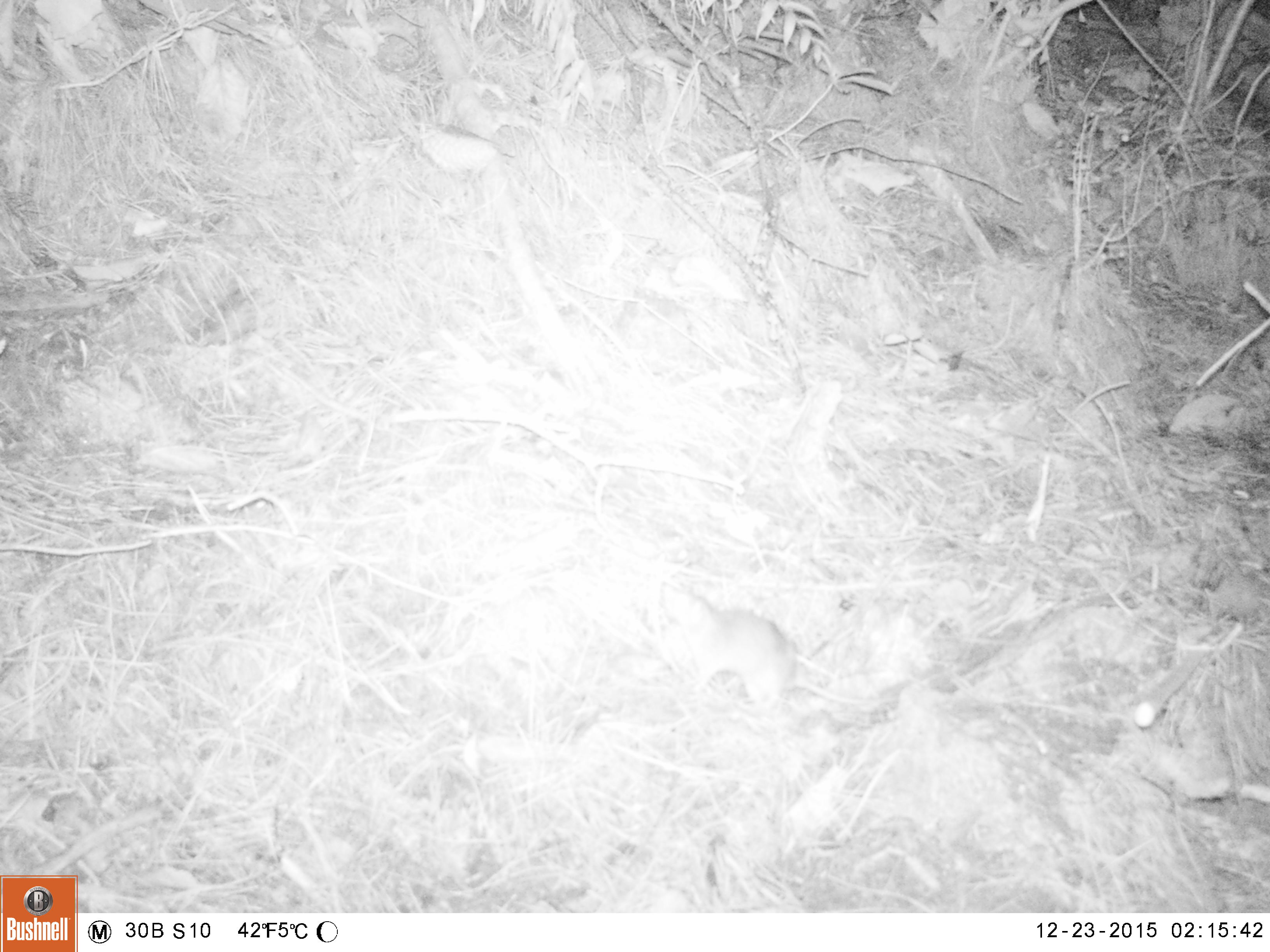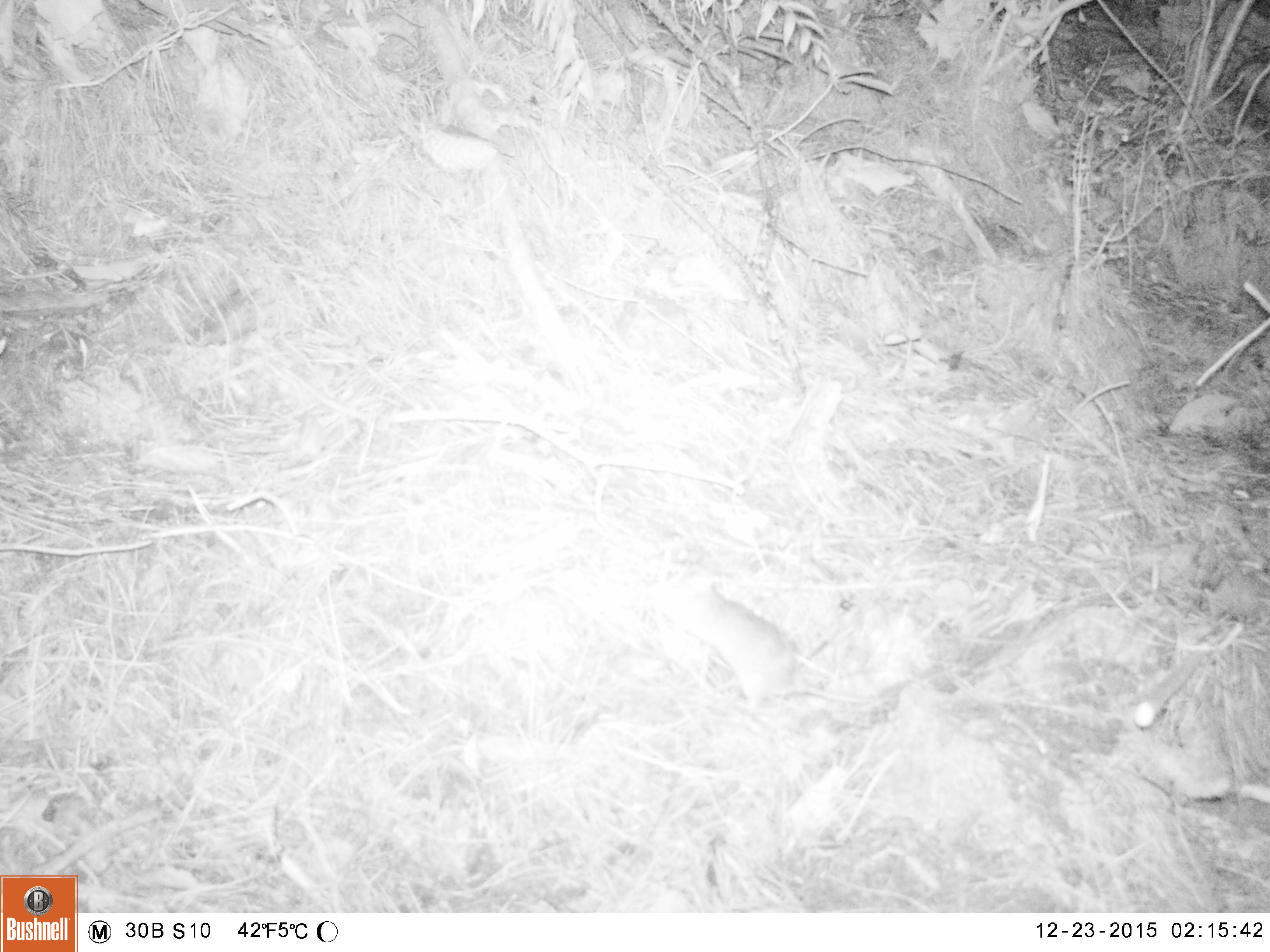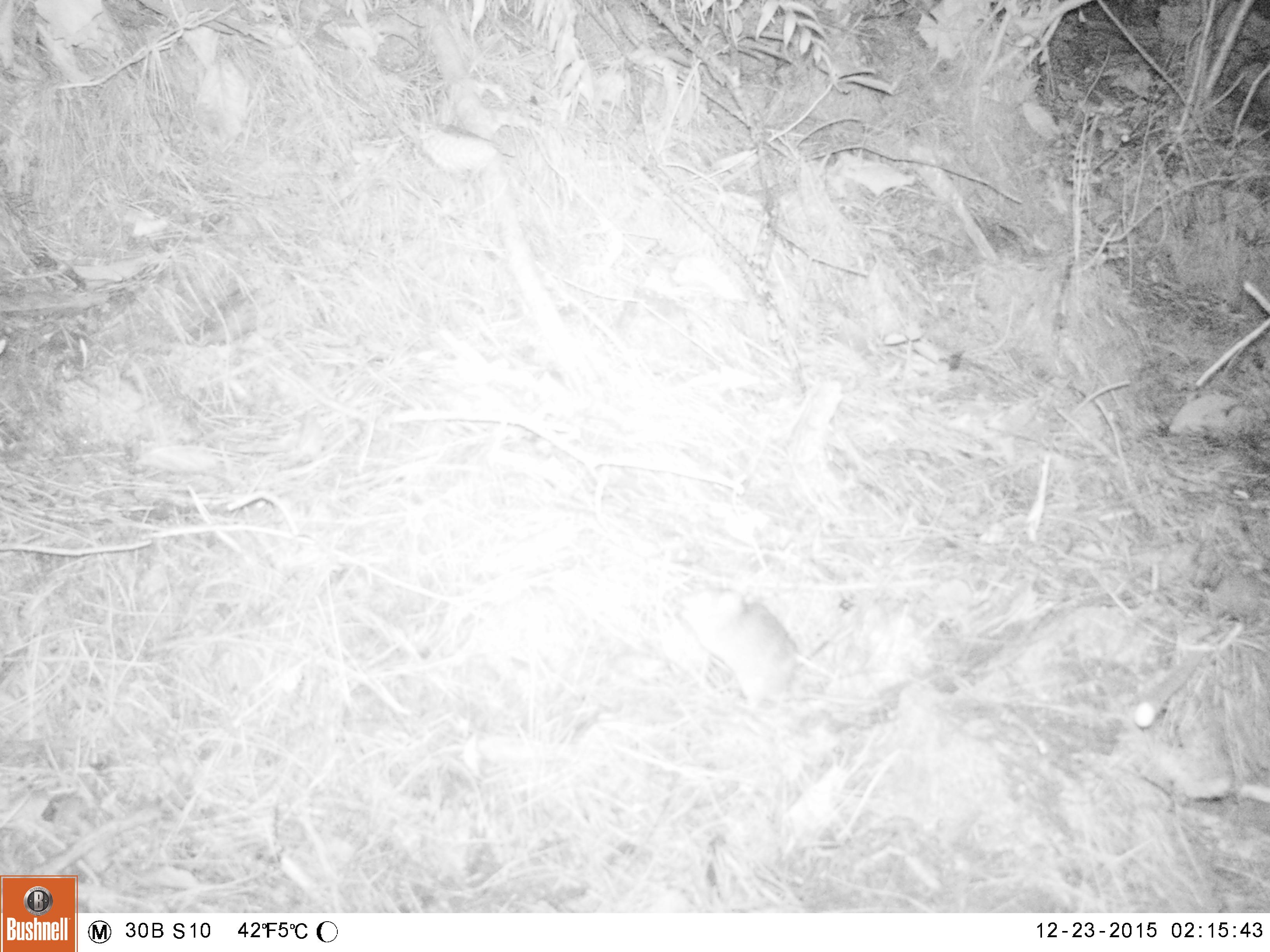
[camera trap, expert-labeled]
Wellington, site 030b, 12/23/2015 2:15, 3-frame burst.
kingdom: Animalia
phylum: Chordata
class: Mammalia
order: Rodentia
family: Muridae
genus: Rattus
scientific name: Rattus rattus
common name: ship rat